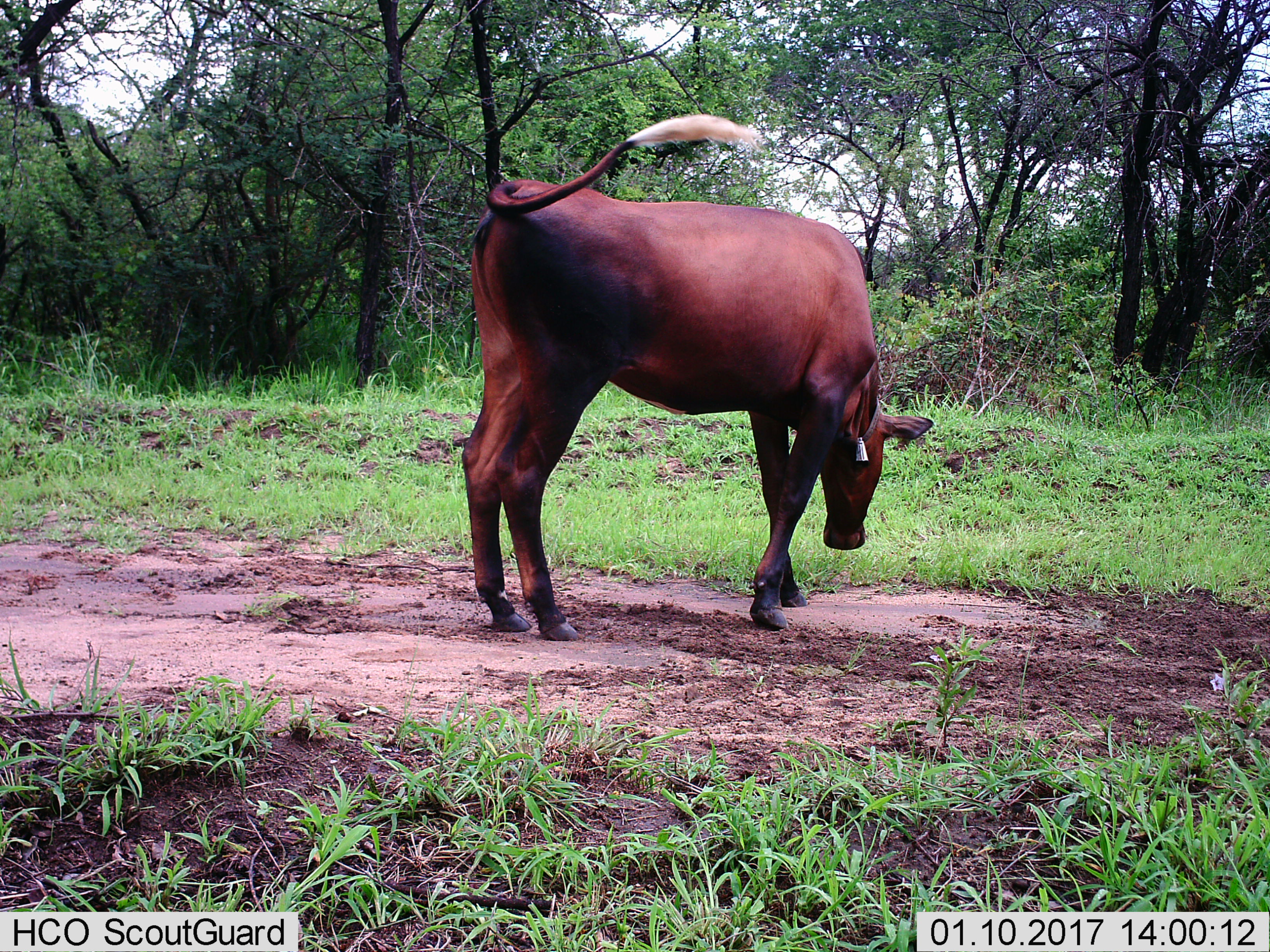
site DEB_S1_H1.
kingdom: Animalia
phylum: Chordata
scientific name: Vertebrata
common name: domestic animal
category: domesticanimal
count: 1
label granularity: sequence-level